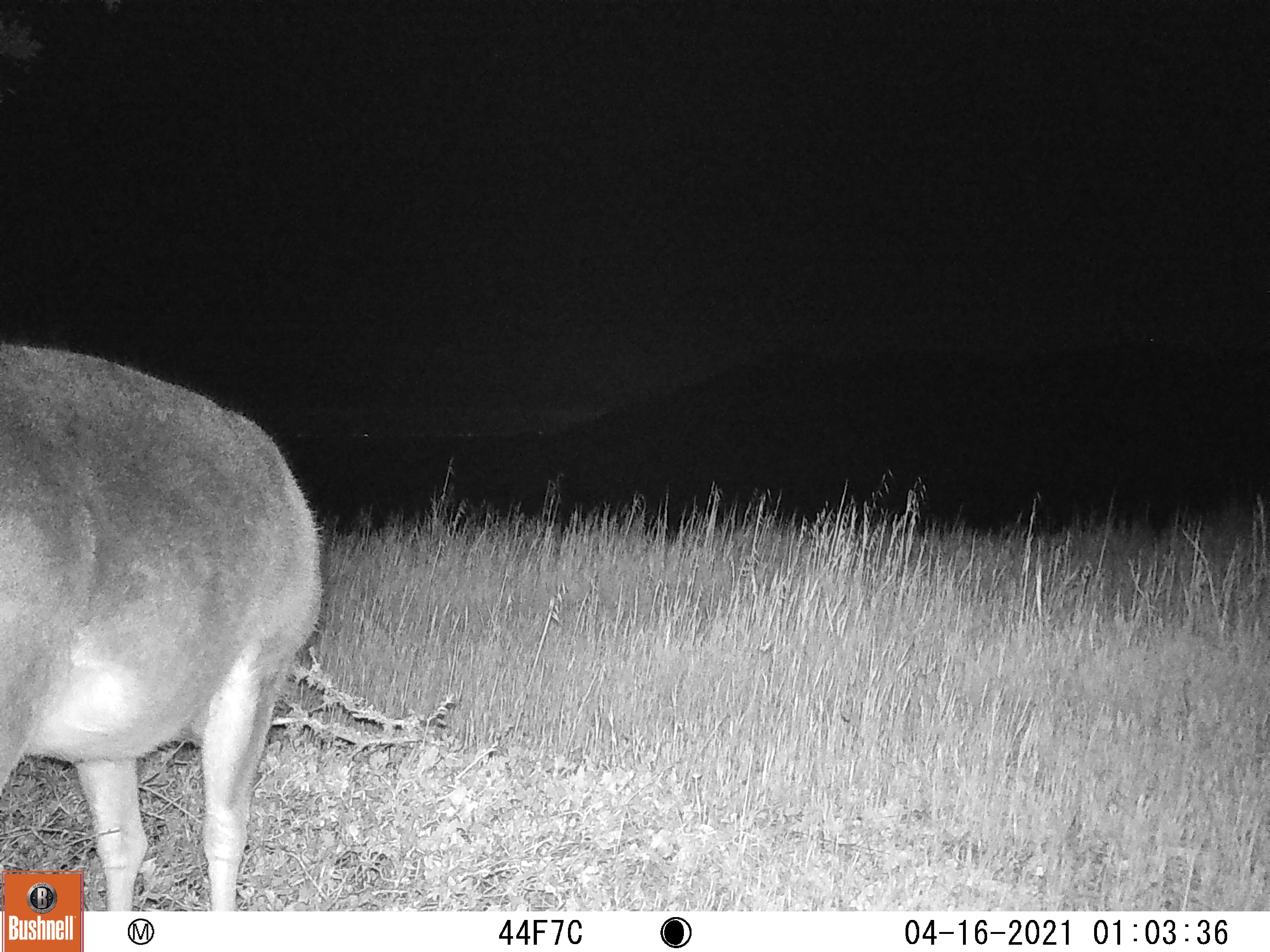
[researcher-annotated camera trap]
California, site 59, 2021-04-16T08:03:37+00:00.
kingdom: Animalia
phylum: Chordata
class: Mammalia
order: Artiodactyla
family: Cervidae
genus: Odocoileus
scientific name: Odocoileus hemionus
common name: mule deer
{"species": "mule deer (Odocoileus hemionus)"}